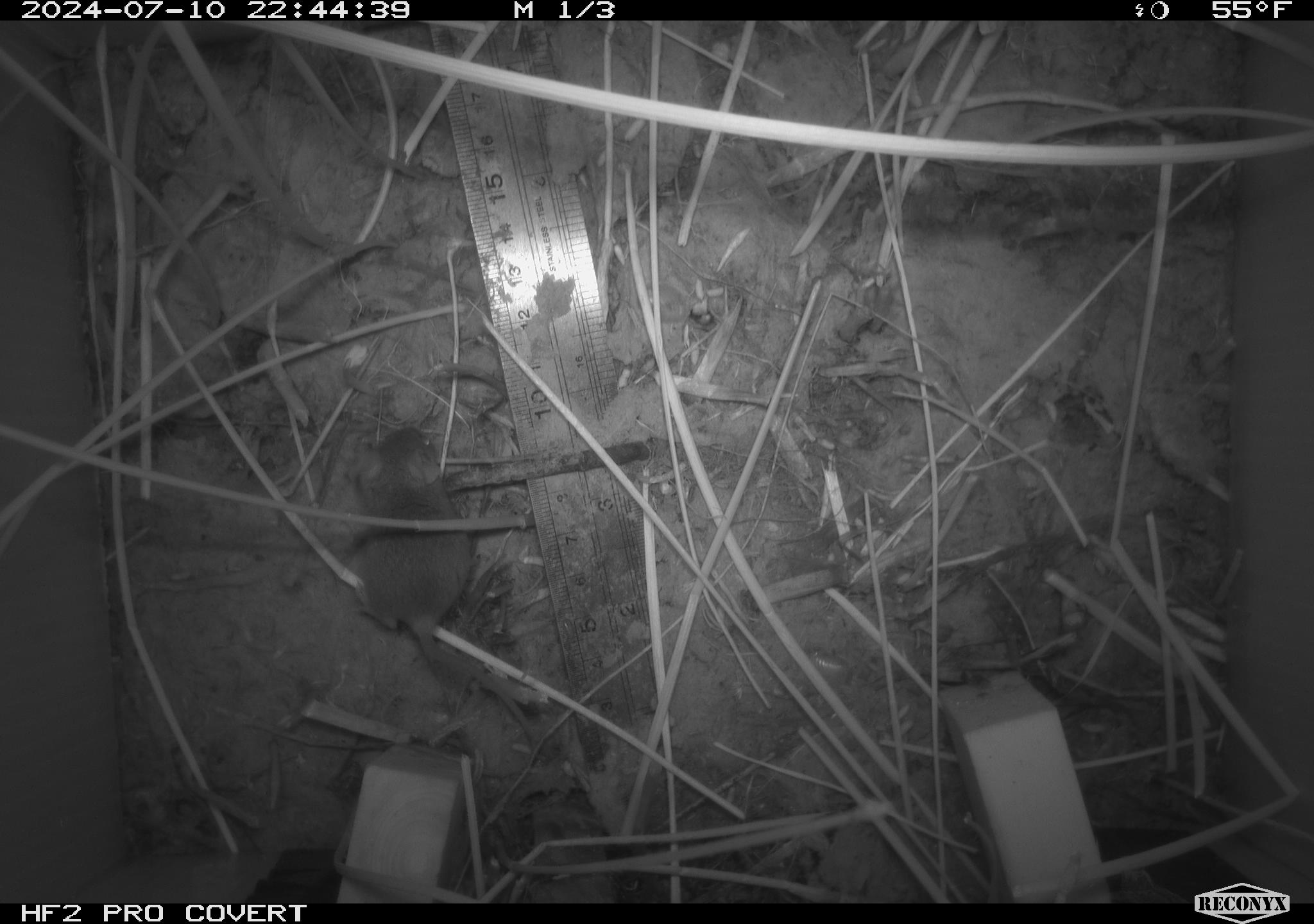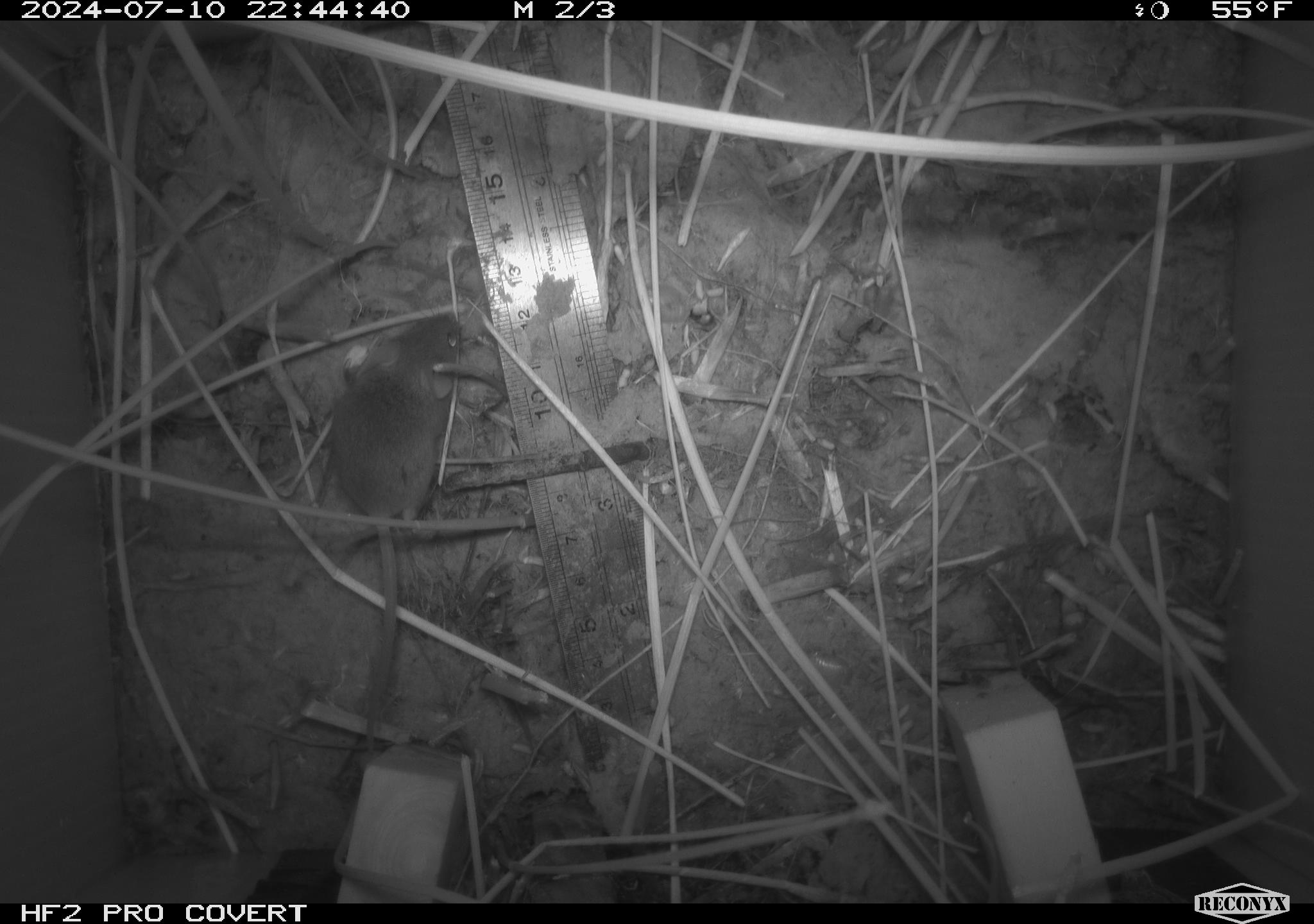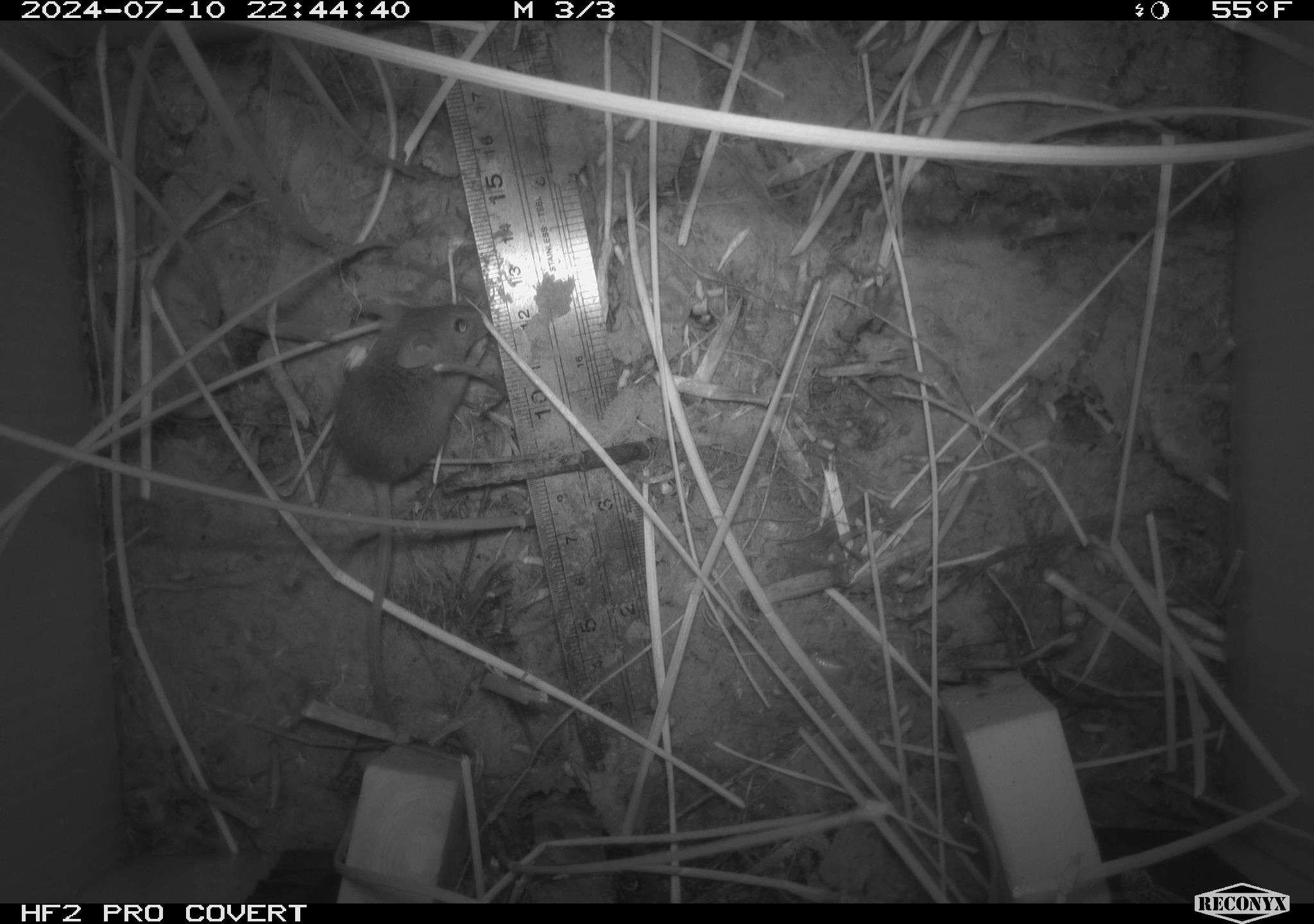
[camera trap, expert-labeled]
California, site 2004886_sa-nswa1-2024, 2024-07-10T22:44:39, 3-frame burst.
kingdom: Animalia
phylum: Chordata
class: Mammalia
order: Rodentia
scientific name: Rodentia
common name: rodent